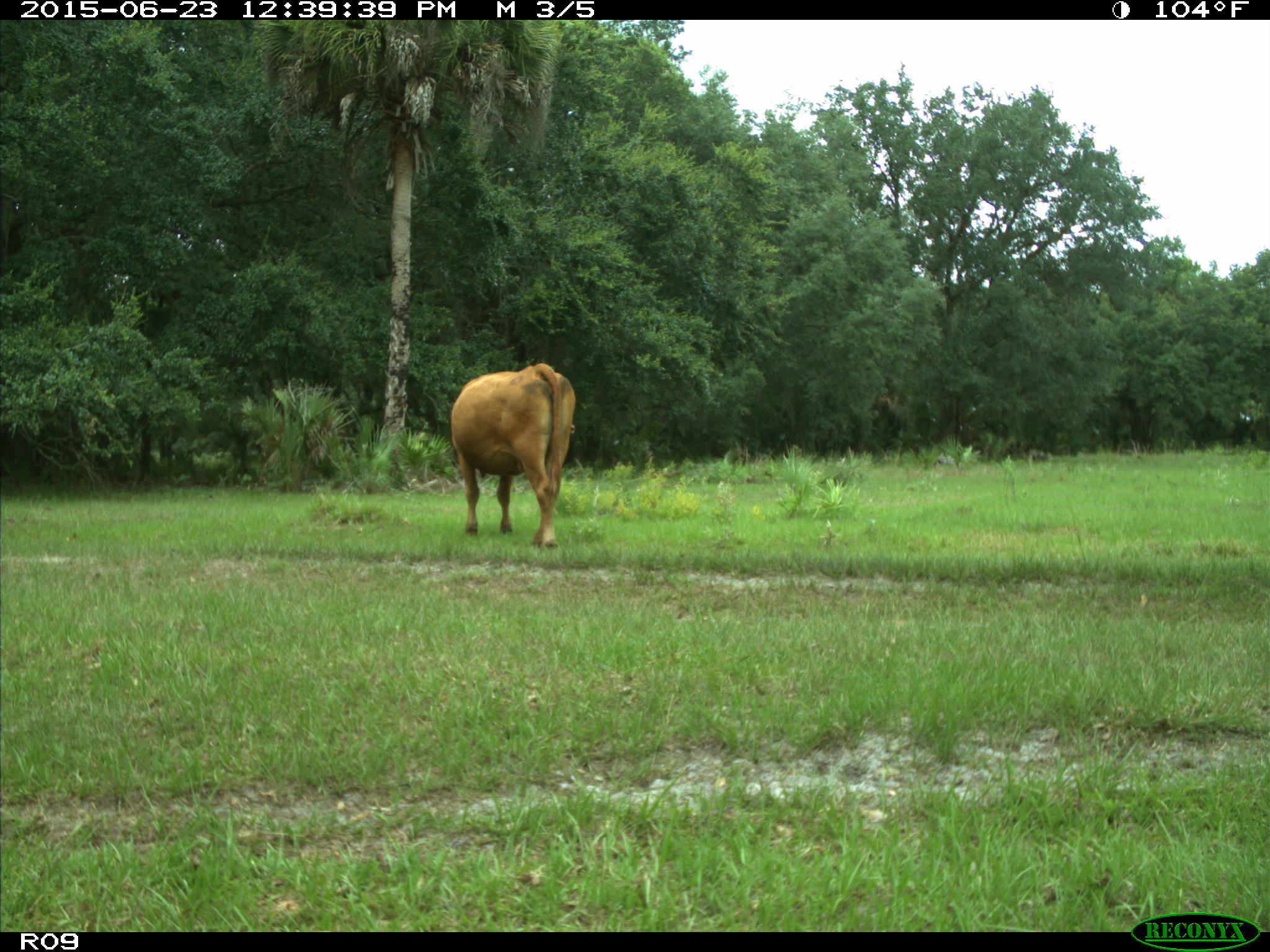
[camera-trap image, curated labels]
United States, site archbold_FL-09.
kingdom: Animalia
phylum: Chordata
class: Mammalia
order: Artiodactyla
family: Bovidae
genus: Bos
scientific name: Bos taurus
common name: domestic cow